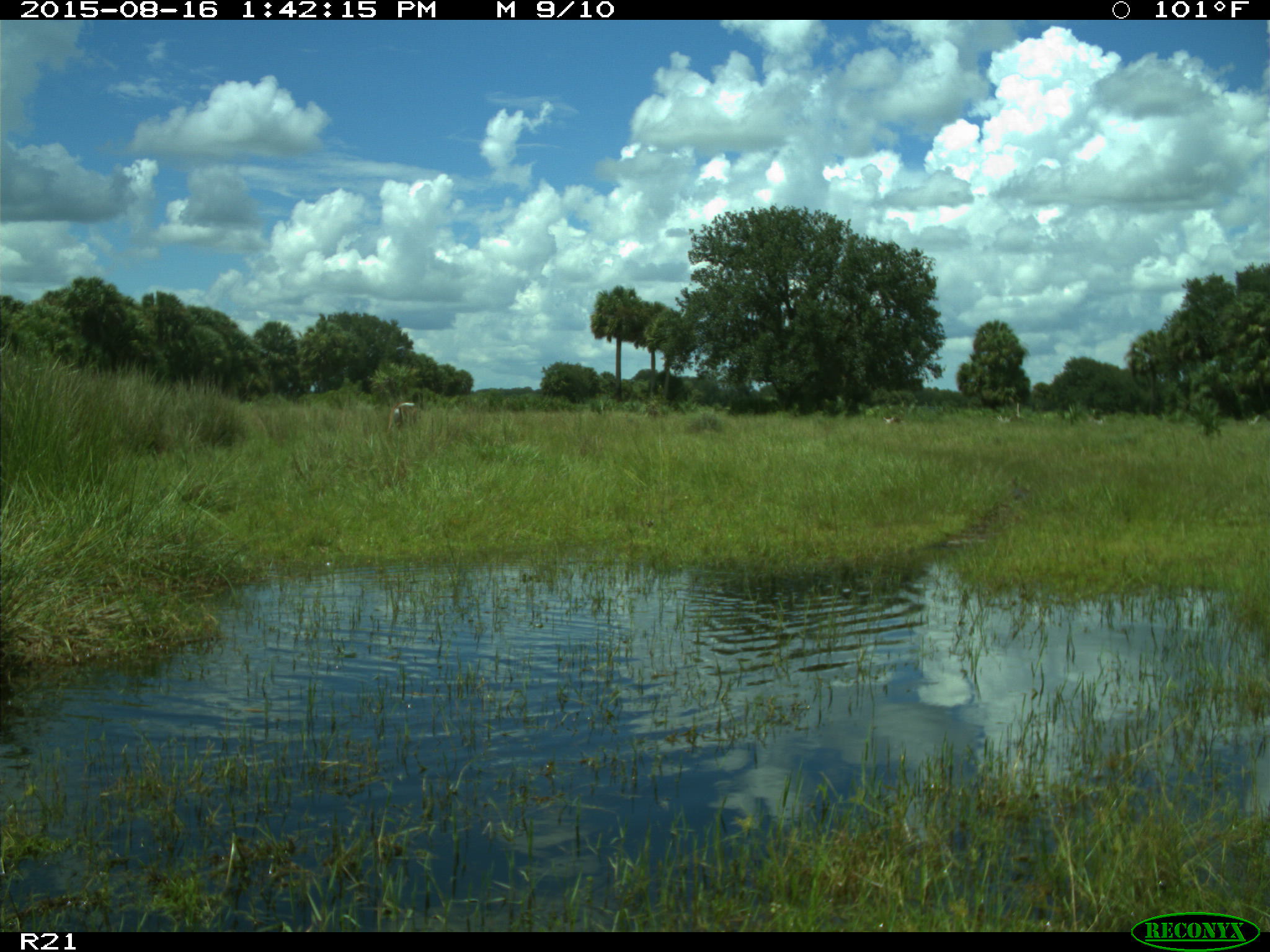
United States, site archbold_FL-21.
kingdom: Animalia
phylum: Chordata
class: Mammalia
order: Artiodactyla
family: Cervidae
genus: Odocoileus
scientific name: Odocoileus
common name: deer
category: unidentified deer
Unidentified deer (deer) (Odocoileus).